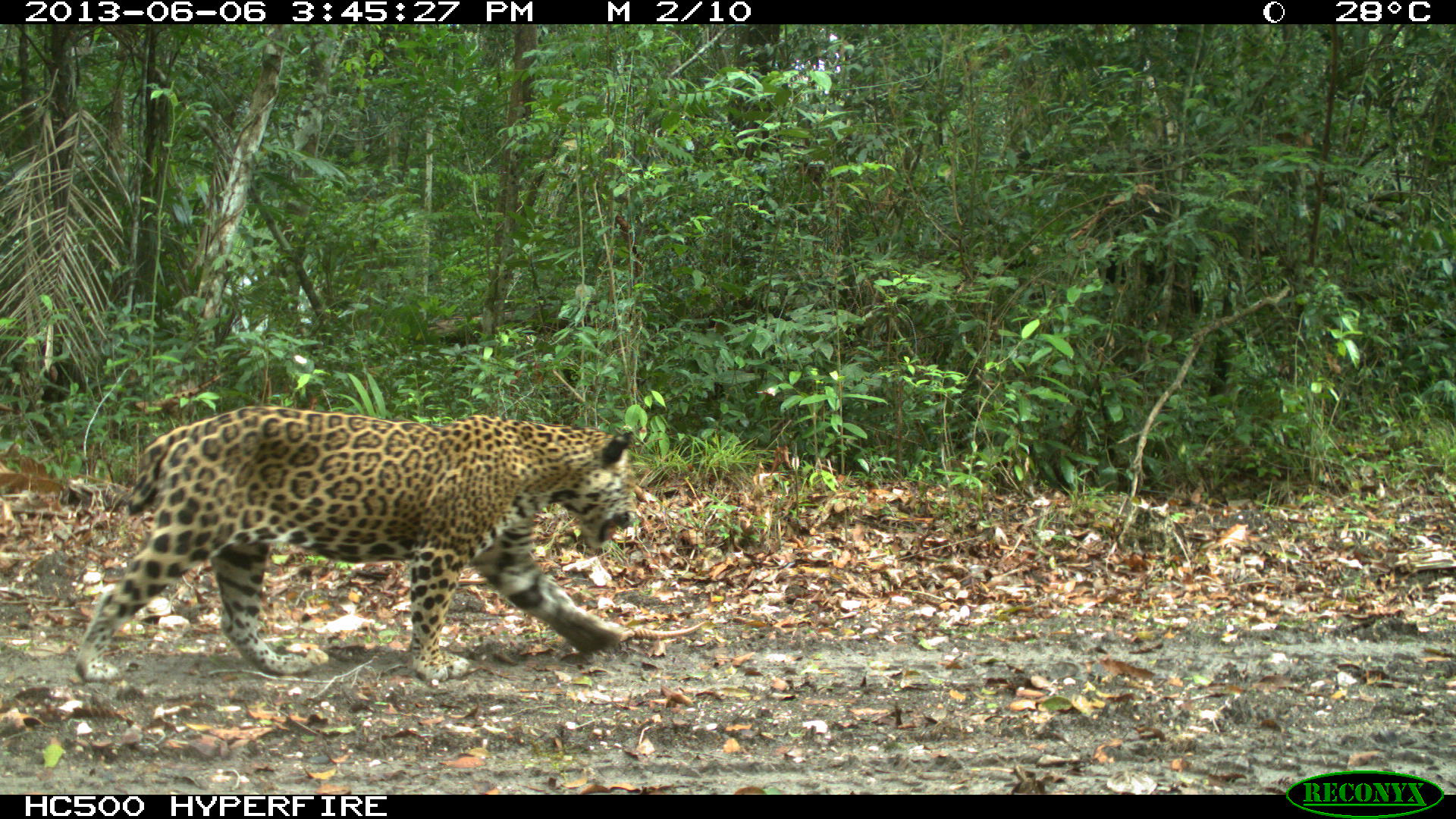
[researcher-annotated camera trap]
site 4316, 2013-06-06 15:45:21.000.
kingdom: Animalia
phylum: Chordata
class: Mammalia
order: Carnivora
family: Felidae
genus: Panthera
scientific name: Panthera onca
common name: jaguar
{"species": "Panthera onca (jaguar)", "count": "1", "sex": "male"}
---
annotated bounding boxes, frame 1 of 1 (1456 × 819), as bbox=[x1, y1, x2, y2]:
panthera onca: bbox=[70, 403, 639, 684]